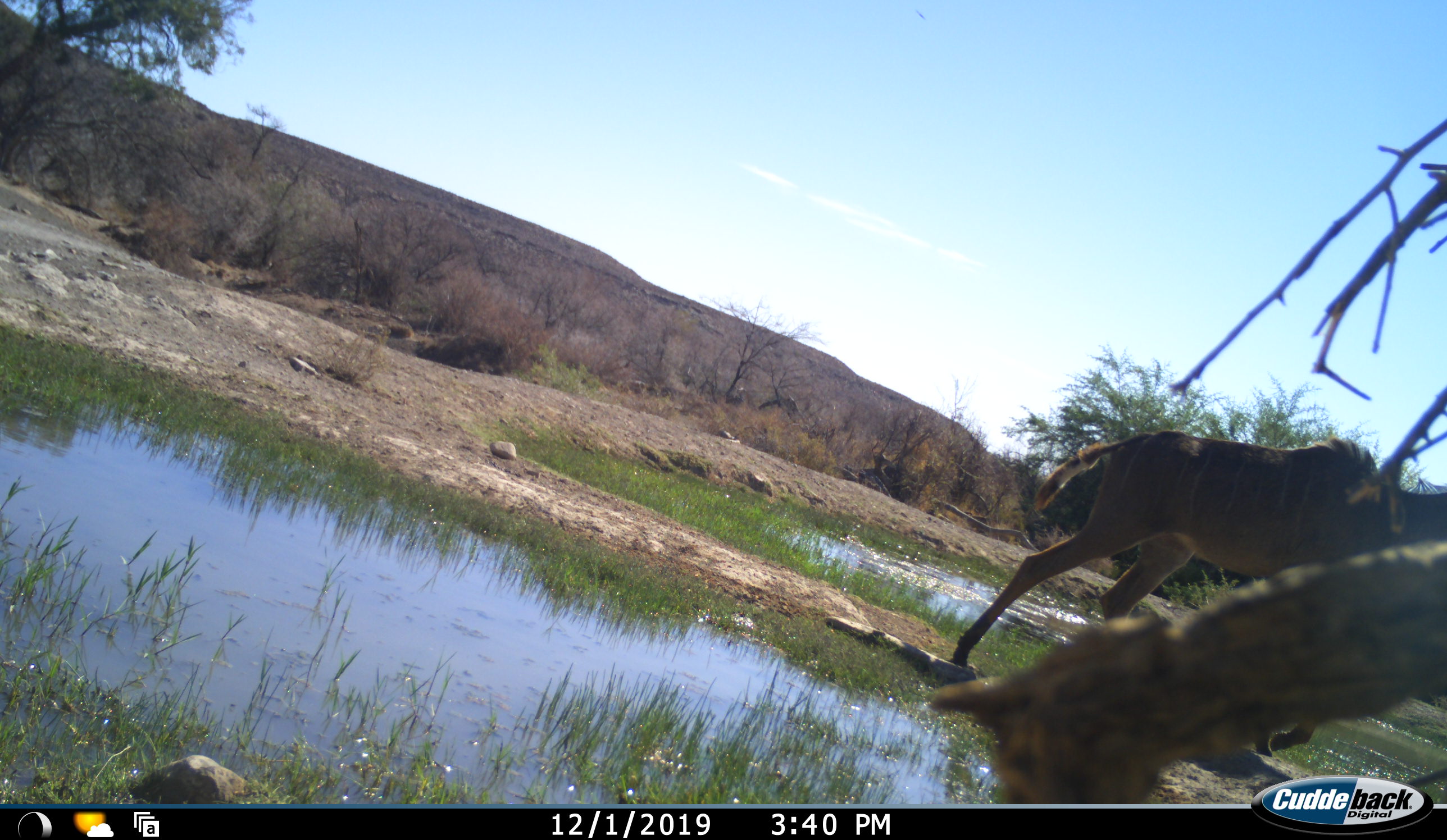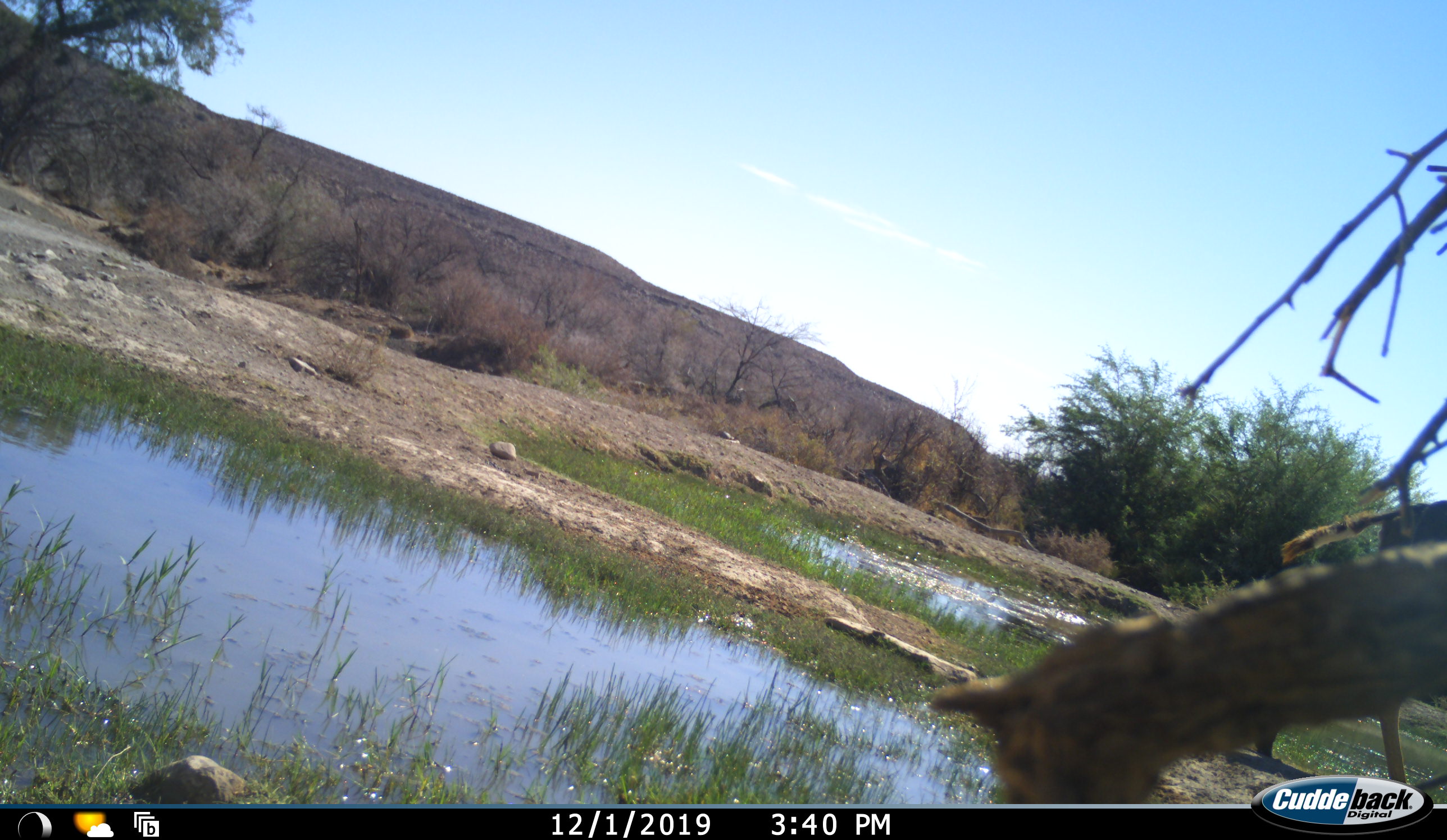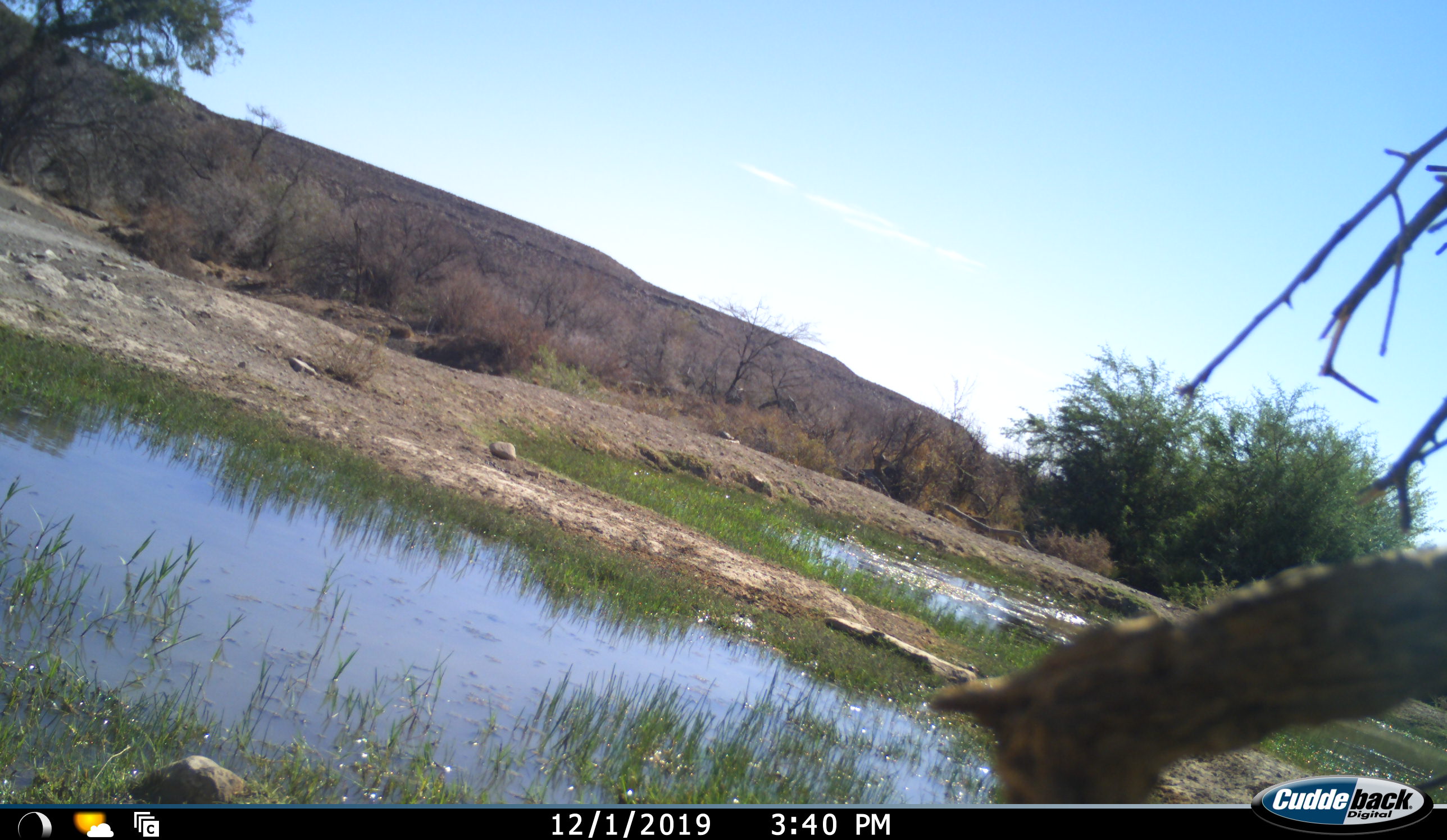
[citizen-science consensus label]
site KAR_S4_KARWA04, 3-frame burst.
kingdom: Animalia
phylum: Chordata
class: Mammalia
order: Artiodactyla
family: Bovidae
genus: Tragelaphus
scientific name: Tragelaphus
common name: kudu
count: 1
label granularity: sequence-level